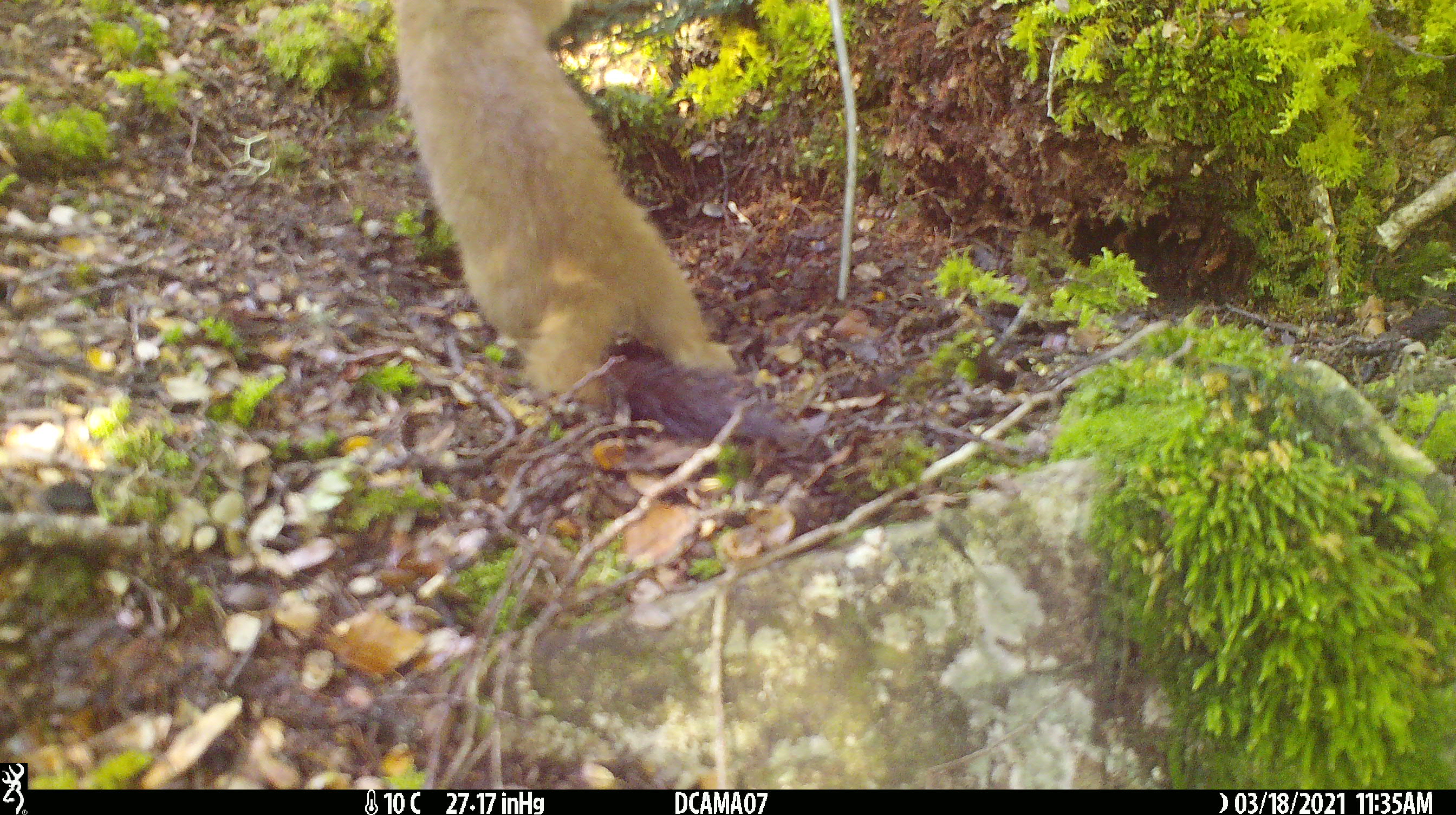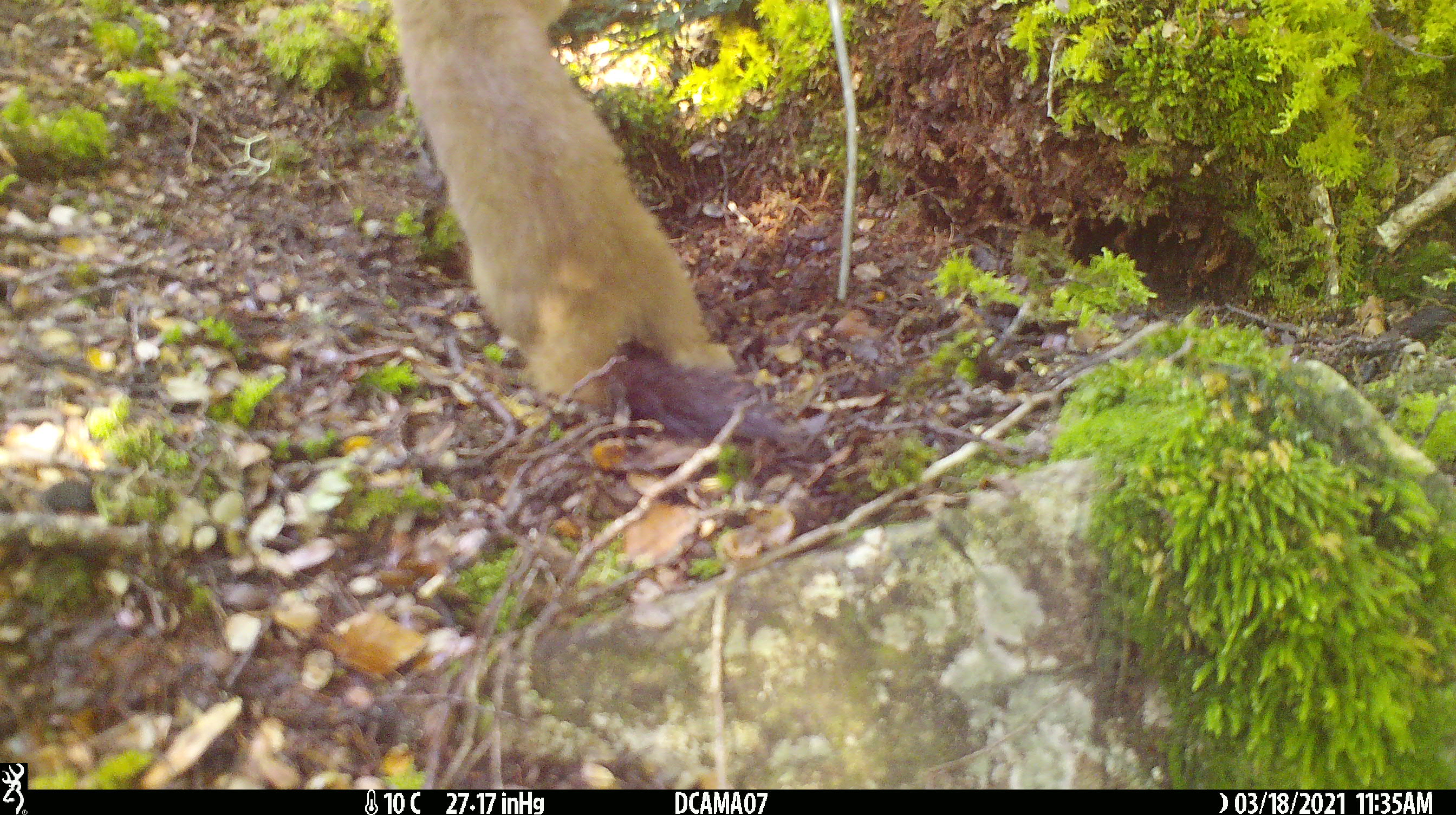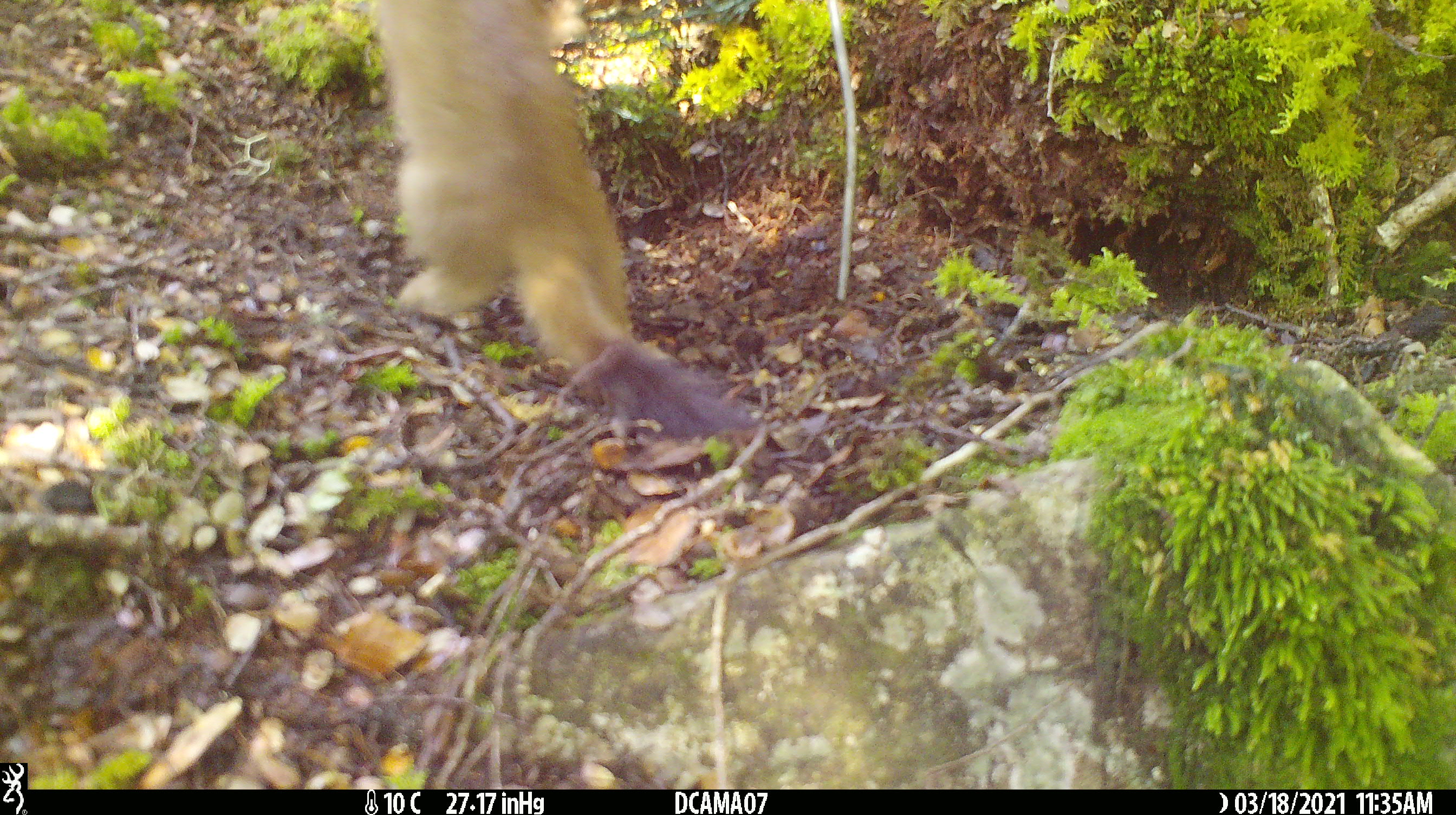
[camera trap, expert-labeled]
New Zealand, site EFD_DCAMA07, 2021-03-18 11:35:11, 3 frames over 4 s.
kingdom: Animalia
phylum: Chordata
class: Mammalia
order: Carnivora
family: Mustelidae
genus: Mustela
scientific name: Mustela erminea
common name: stoat